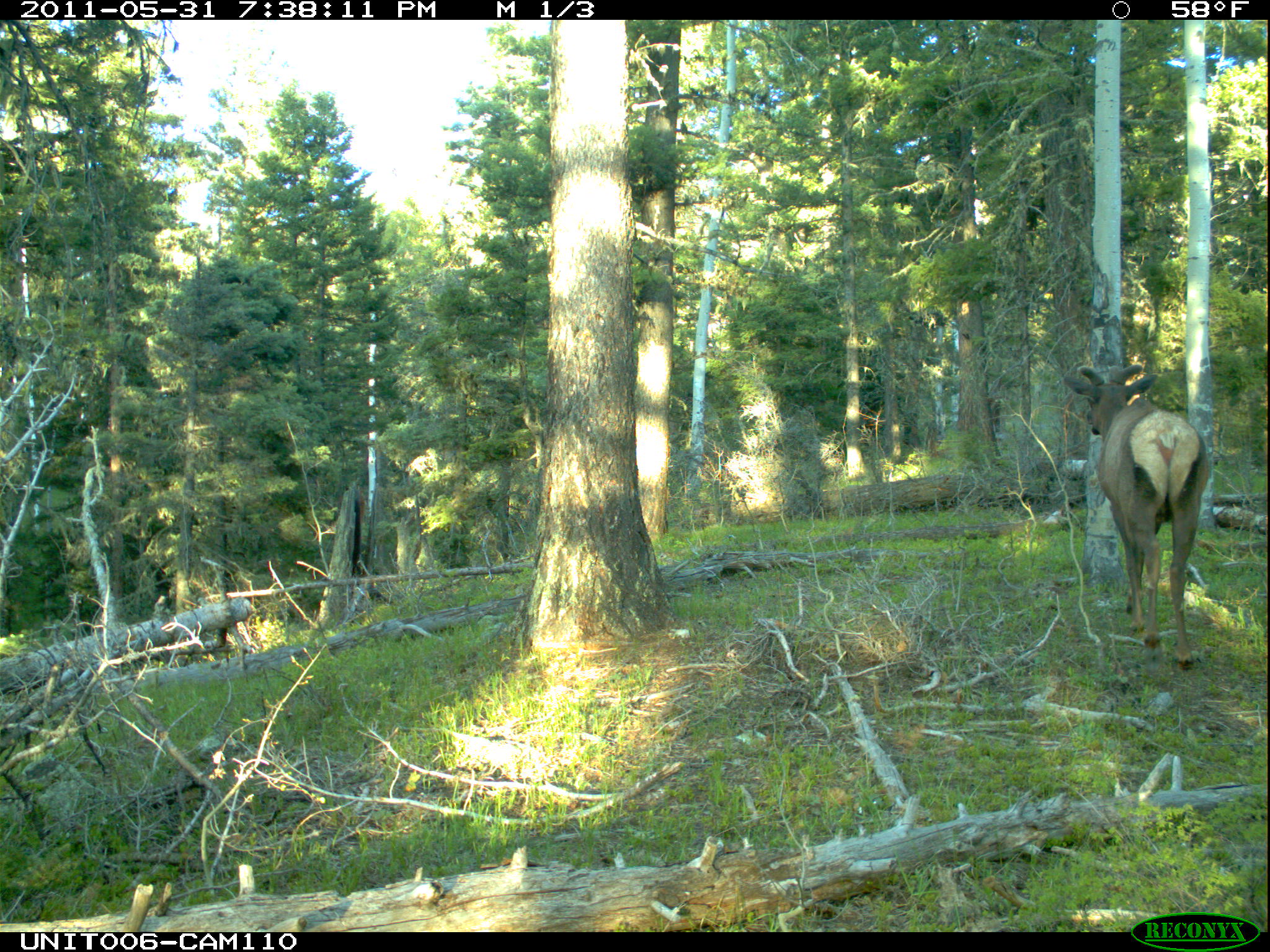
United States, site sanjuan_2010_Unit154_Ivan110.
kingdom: Animalia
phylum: Chordata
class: Mammalia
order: Artiodactyla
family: Cervidae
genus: Cervus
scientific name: Cervus elaphus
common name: red deer